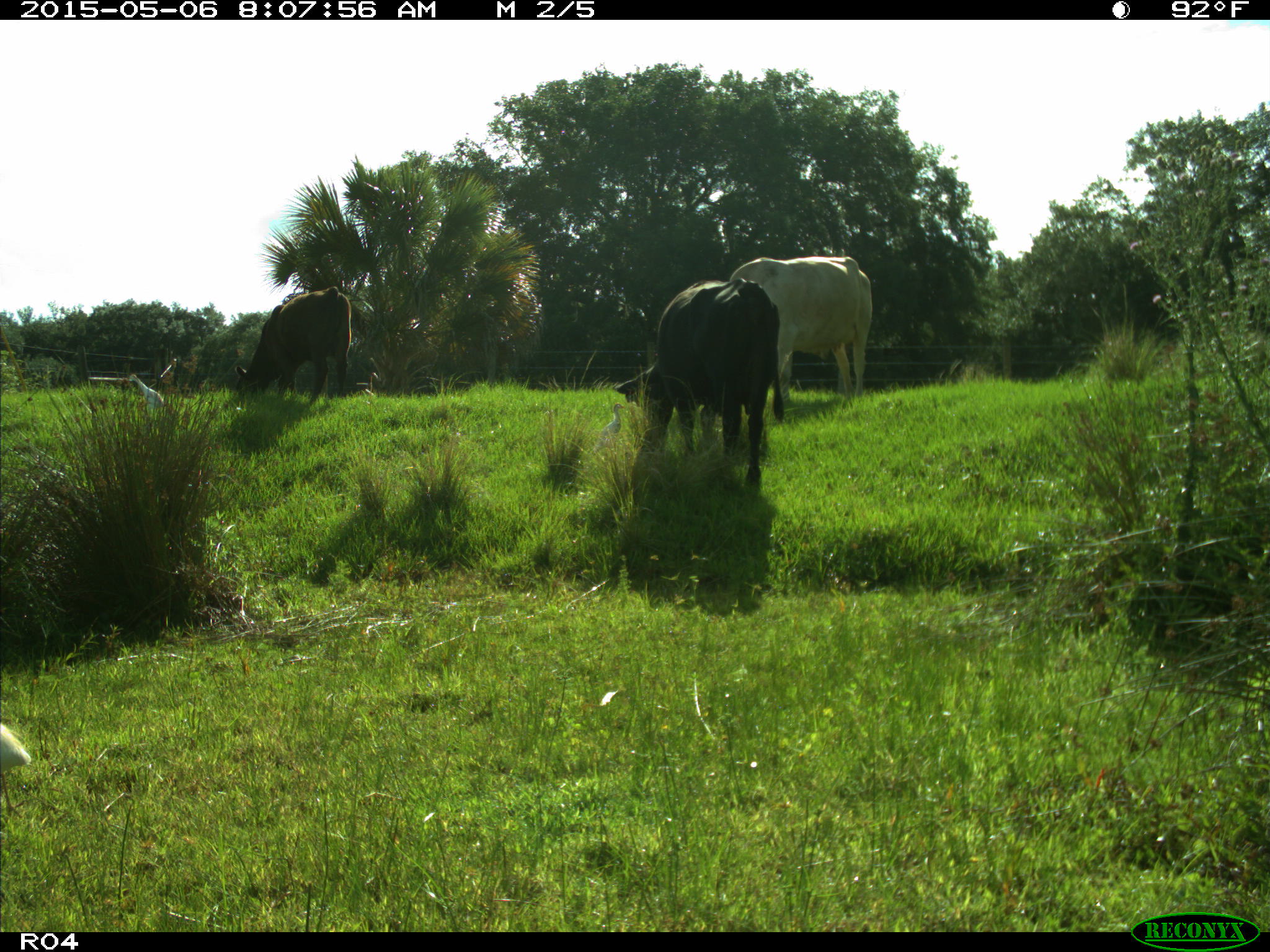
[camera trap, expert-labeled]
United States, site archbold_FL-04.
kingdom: Animalia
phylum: Chordata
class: Mammalia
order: Artiodactyla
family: Bovidae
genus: Bos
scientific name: Bos taurus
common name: domestic cow